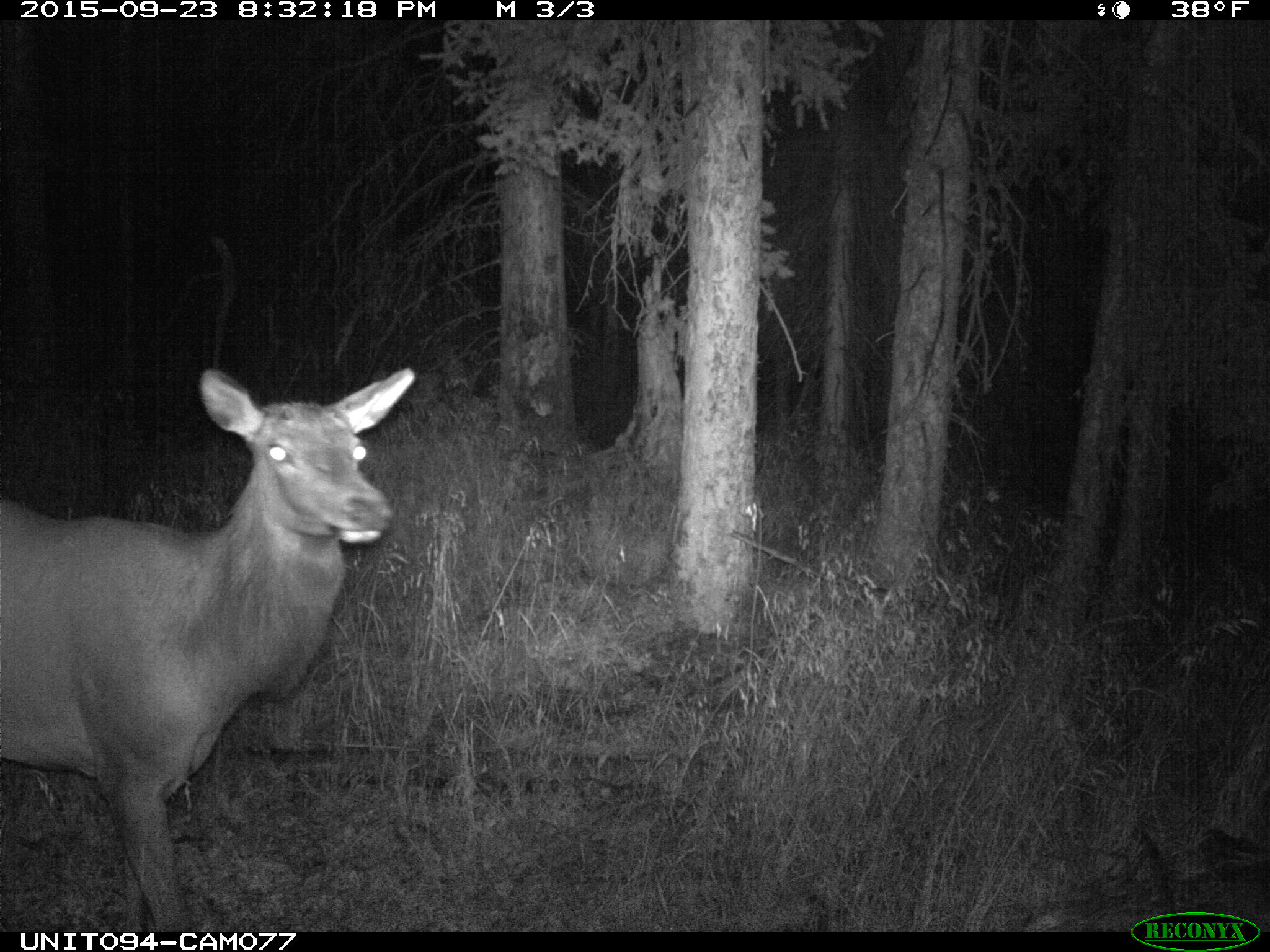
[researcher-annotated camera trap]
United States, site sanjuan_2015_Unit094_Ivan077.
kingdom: Animalia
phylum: Chordata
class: Mammalia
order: Artiodactyla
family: Cervidae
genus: Cervus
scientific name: Cervus elaphus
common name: red deer